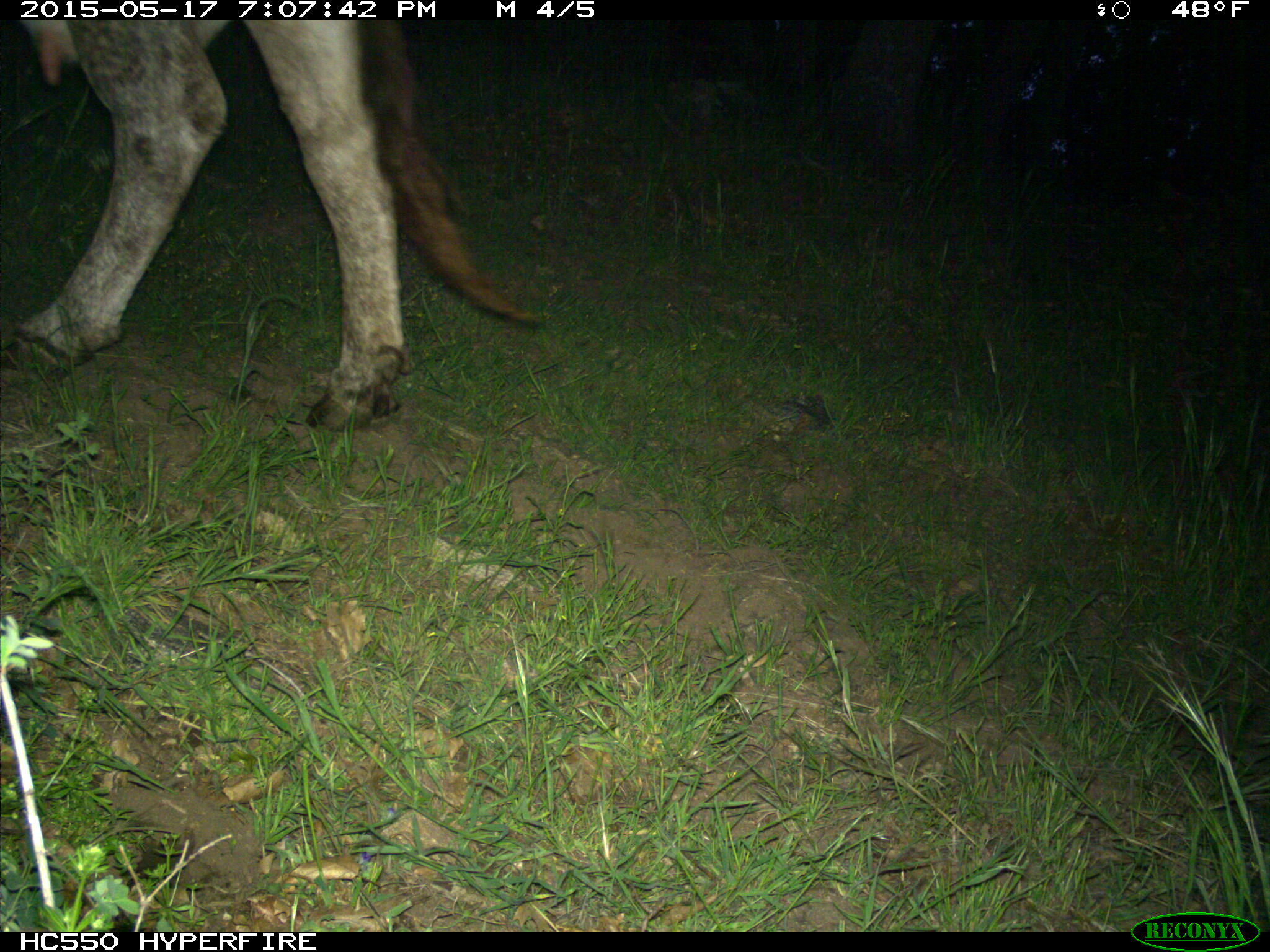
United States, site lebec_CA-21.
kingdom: Animalia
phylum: Chordata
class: Mammalia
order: Artiodactyla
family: Bovidae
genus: Bos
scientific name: Bos taurus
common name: domestic cow